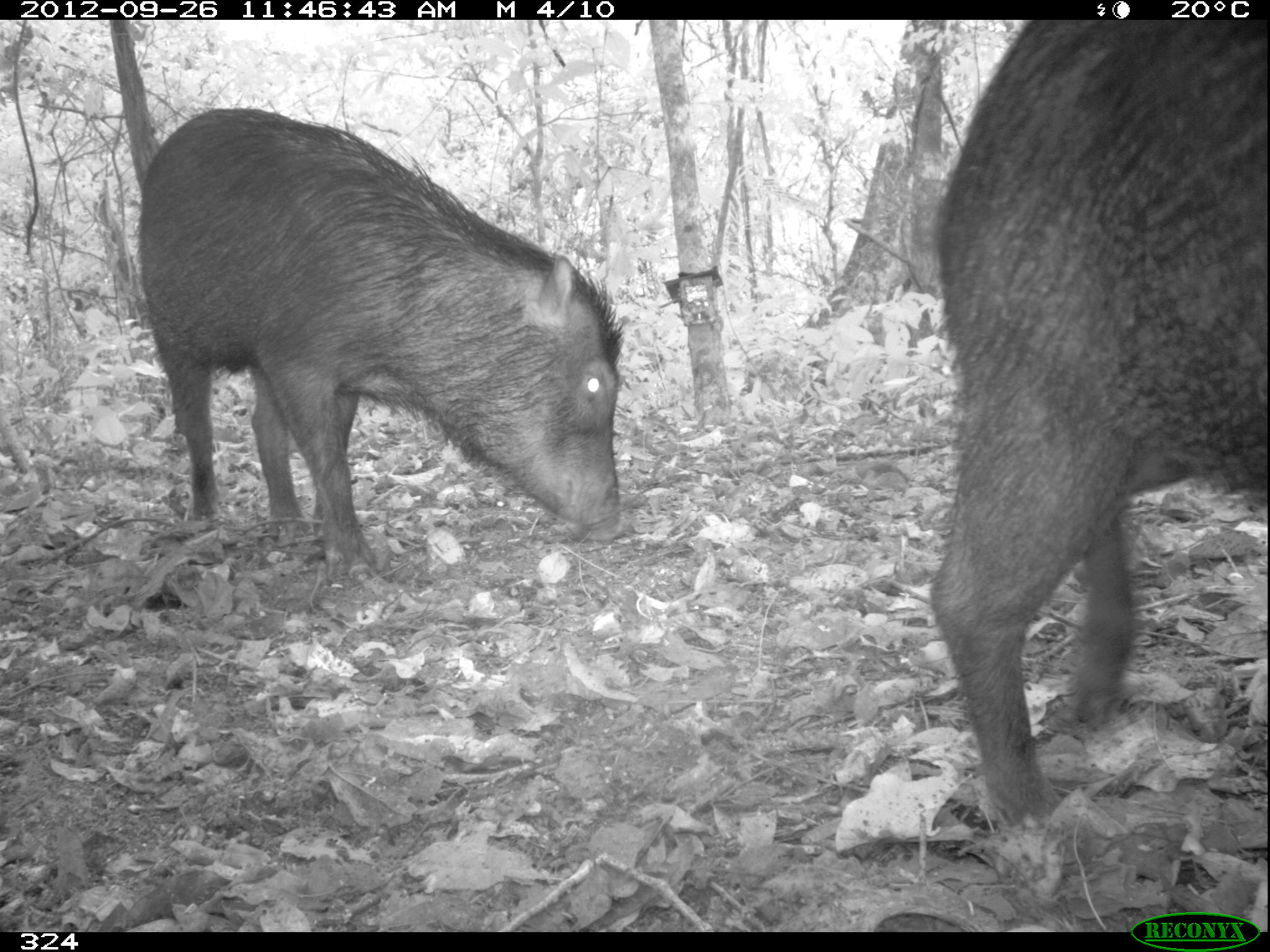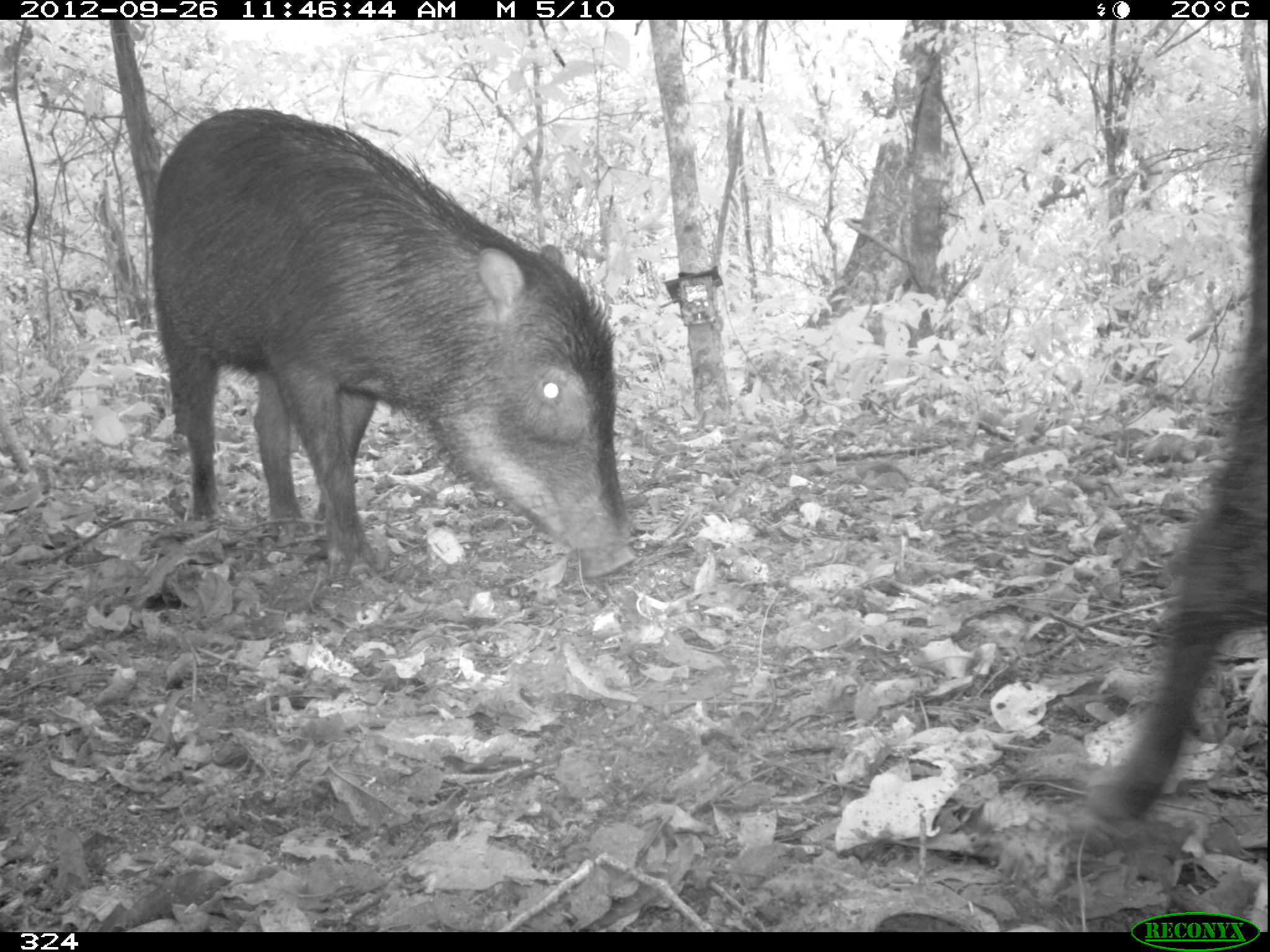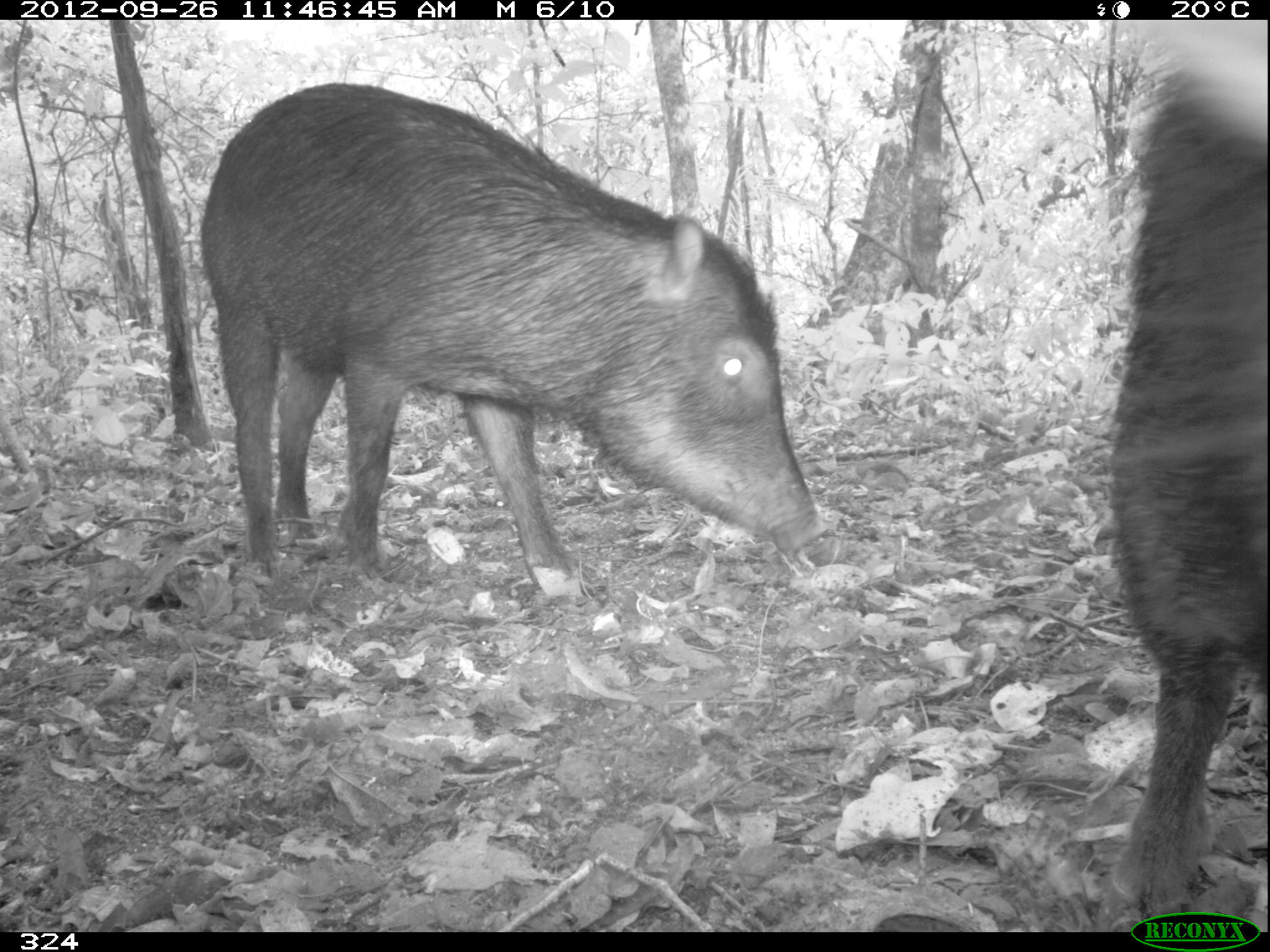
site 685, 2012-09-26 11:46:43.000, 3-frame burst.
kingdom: Animalia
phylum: Chordata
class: Mammalia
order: Artiodactyla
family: Tayassuidae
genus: Tayassu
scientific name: Tayassu pecari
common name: white-lipped peccary